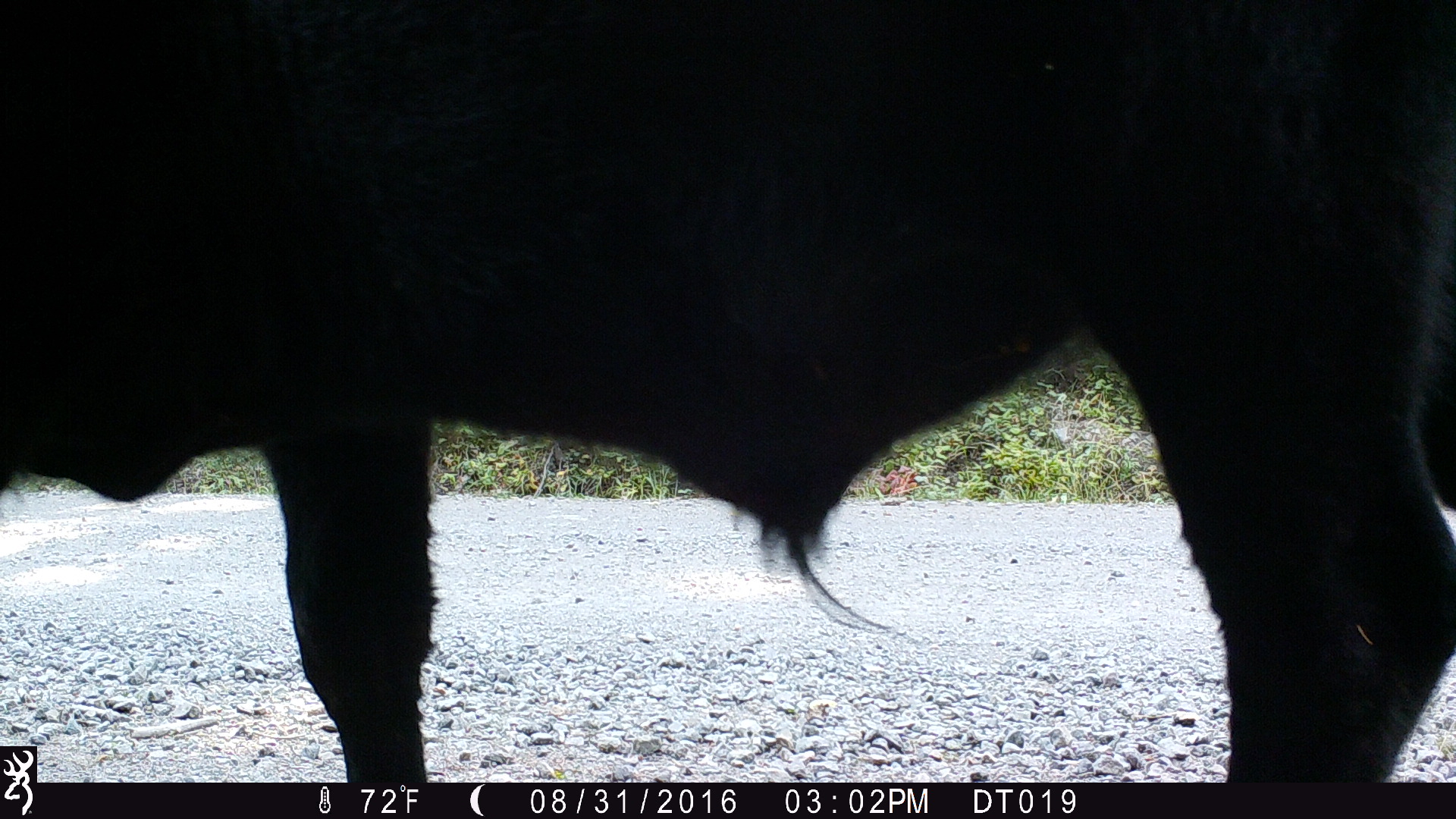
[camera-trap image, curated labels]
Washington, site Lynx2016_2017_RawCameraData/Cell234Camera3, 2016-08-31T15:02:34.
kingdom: Animalia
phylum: Chordata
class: Mammalia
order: Artiodactyla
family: Bovidae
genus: Bos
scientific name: Bos taurus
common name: domestic cattle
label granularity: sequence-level